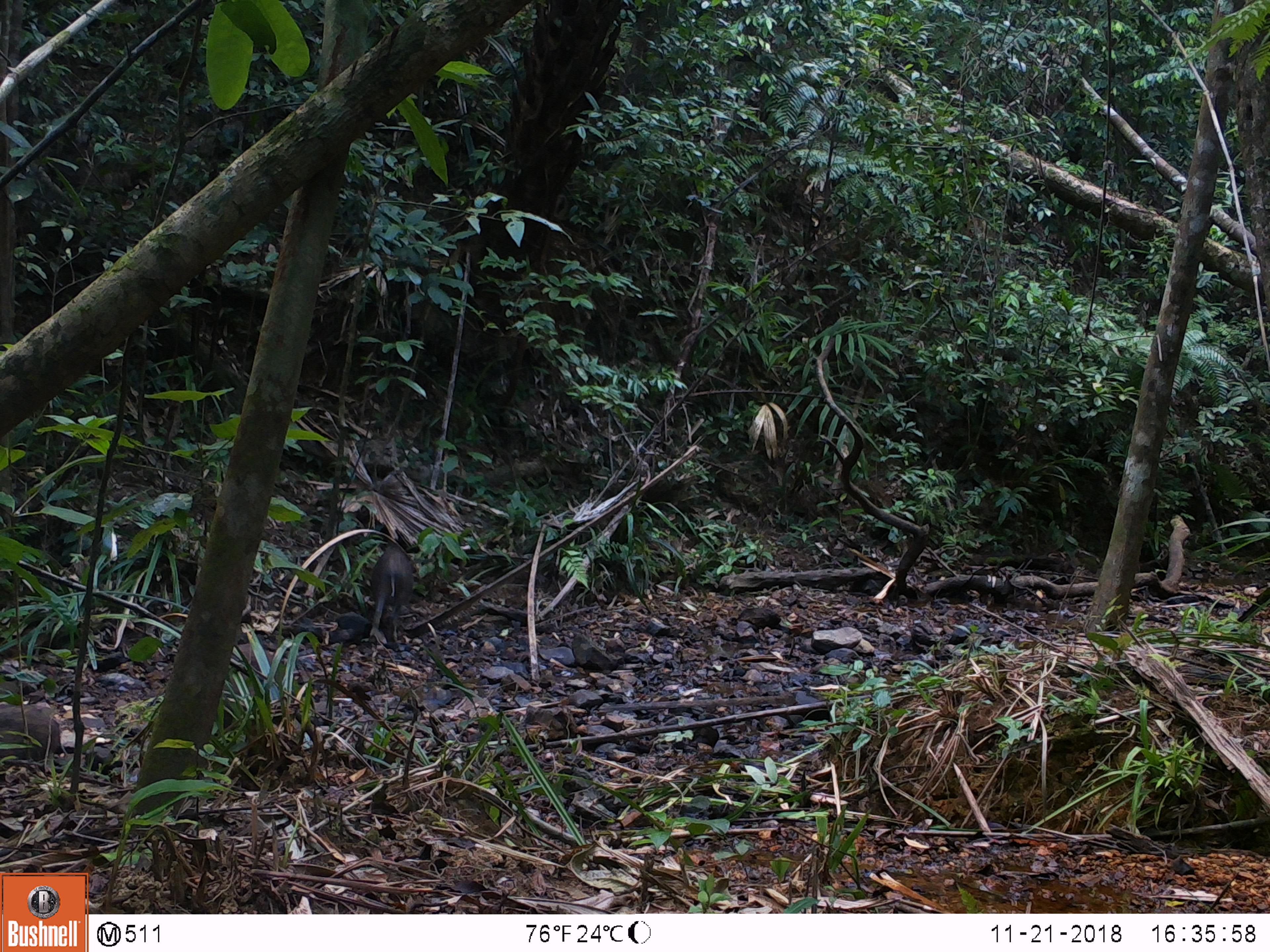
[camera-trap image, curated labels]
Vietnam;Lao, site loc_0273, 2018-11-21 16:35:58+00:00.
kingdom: Animalia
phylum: Chordata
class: Mammalia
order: Artiodactyla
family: Suidae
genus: Sus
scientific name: Sus scrofa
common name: eurasian wild pig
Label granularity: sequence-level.